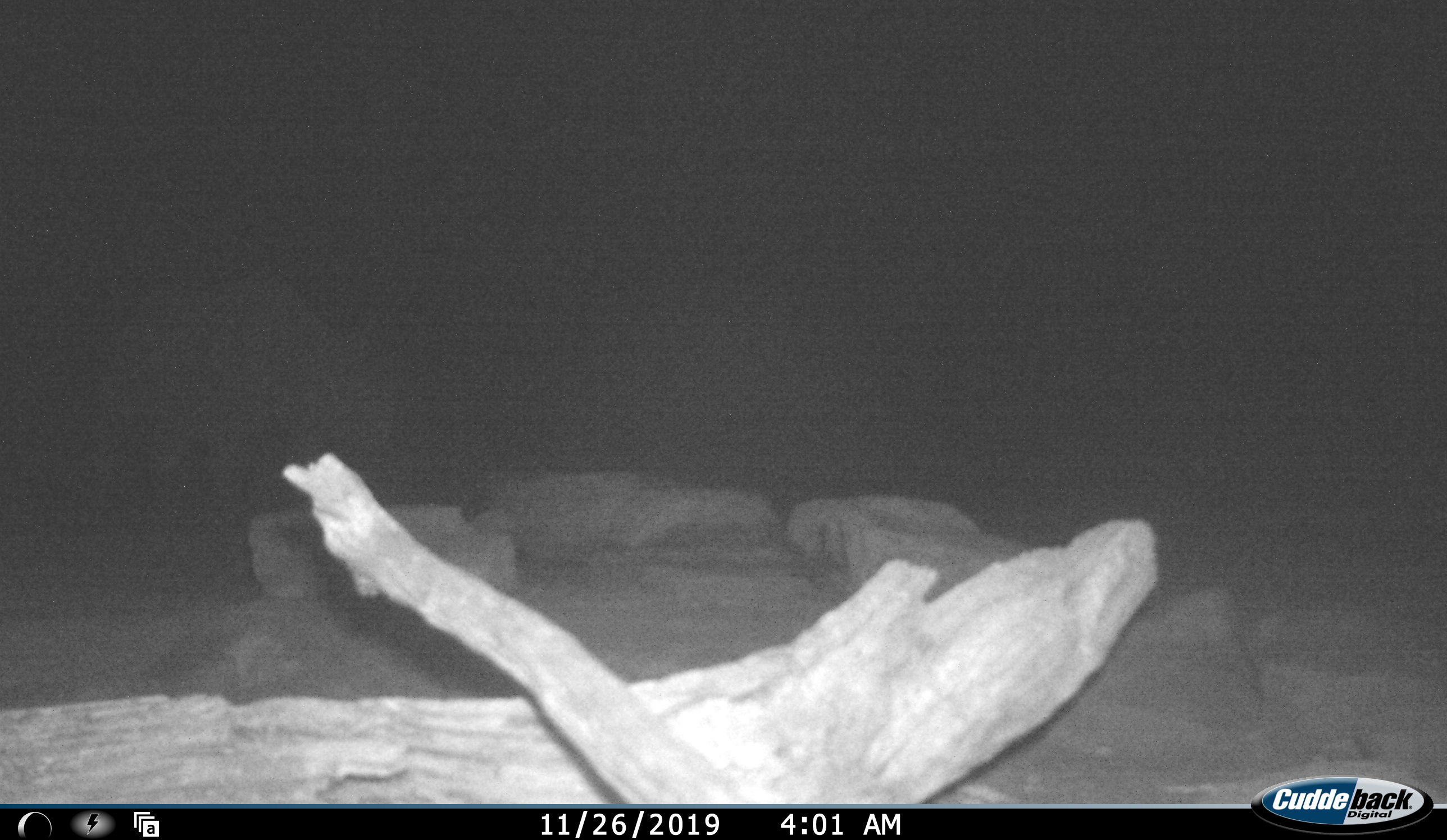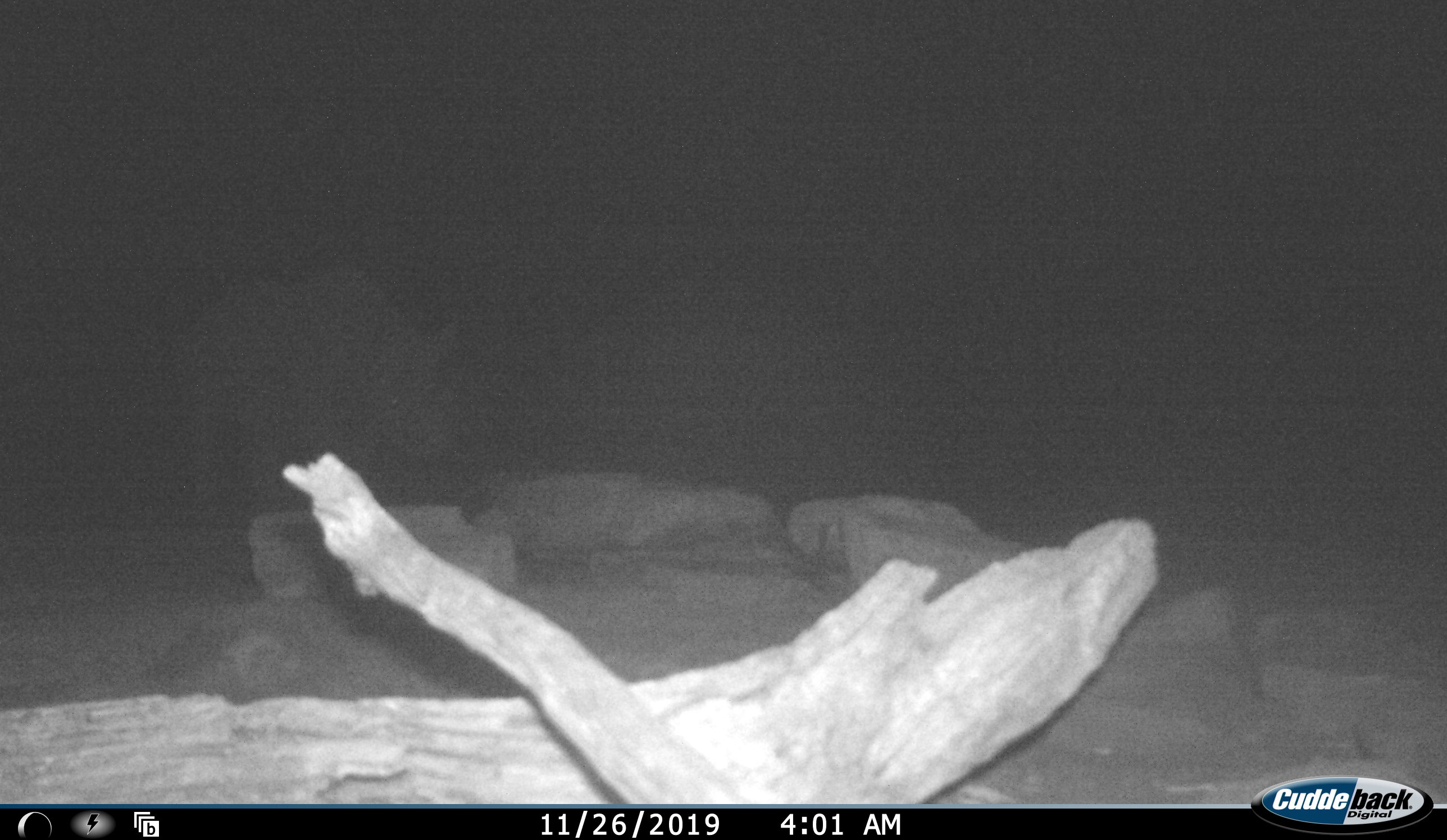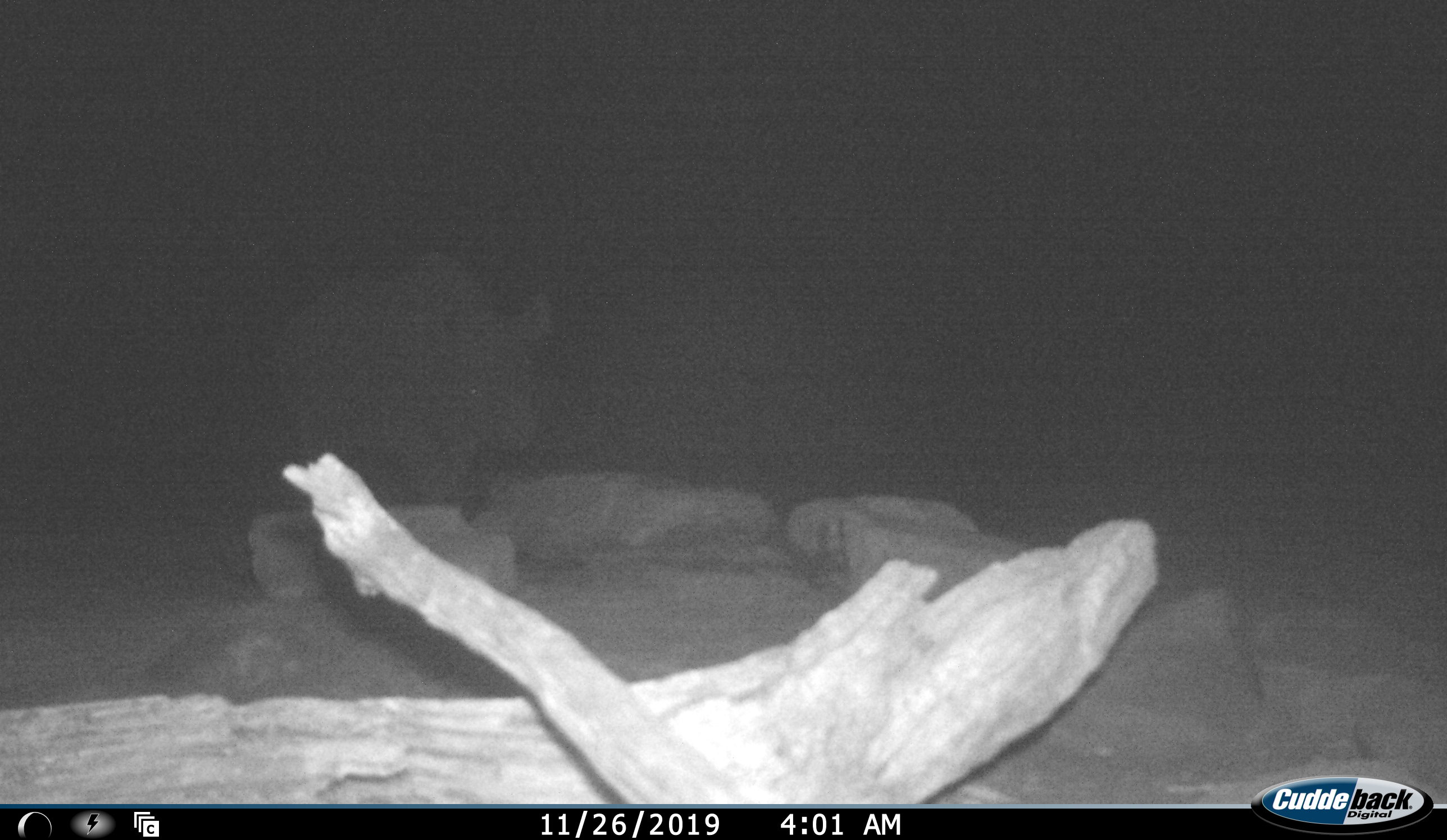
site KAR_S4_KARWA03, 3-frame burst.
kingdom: Animalia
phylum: Chordata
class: Mammalia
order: Perissodactyla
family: Rhinocerotidae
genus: Diceros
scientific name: Diceros bicornis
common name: black rhinoceros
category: rhinocerosblack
Rhinocerosblack (black rhinoceros) (Diceros bicornis), count 1. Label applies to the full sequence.